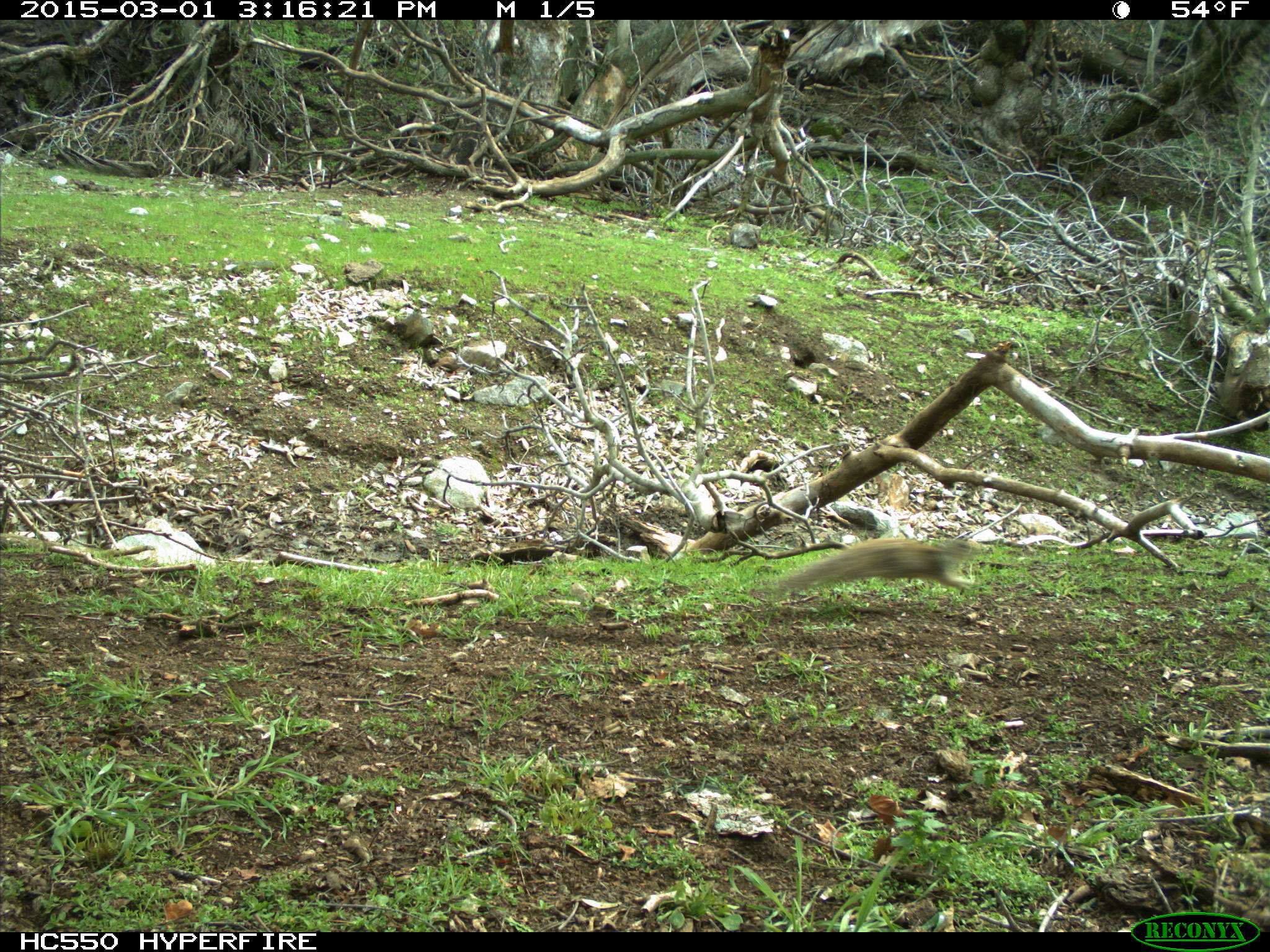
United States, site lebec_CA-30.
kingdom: Animalia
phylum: Chordata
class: Mammalia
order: Rodentia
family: Sciuridae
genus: Otospermophilus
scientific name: Otospermophilus beecheyi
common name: california ground squirrel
Otospermophilus beecheyi (california ground squirrel).